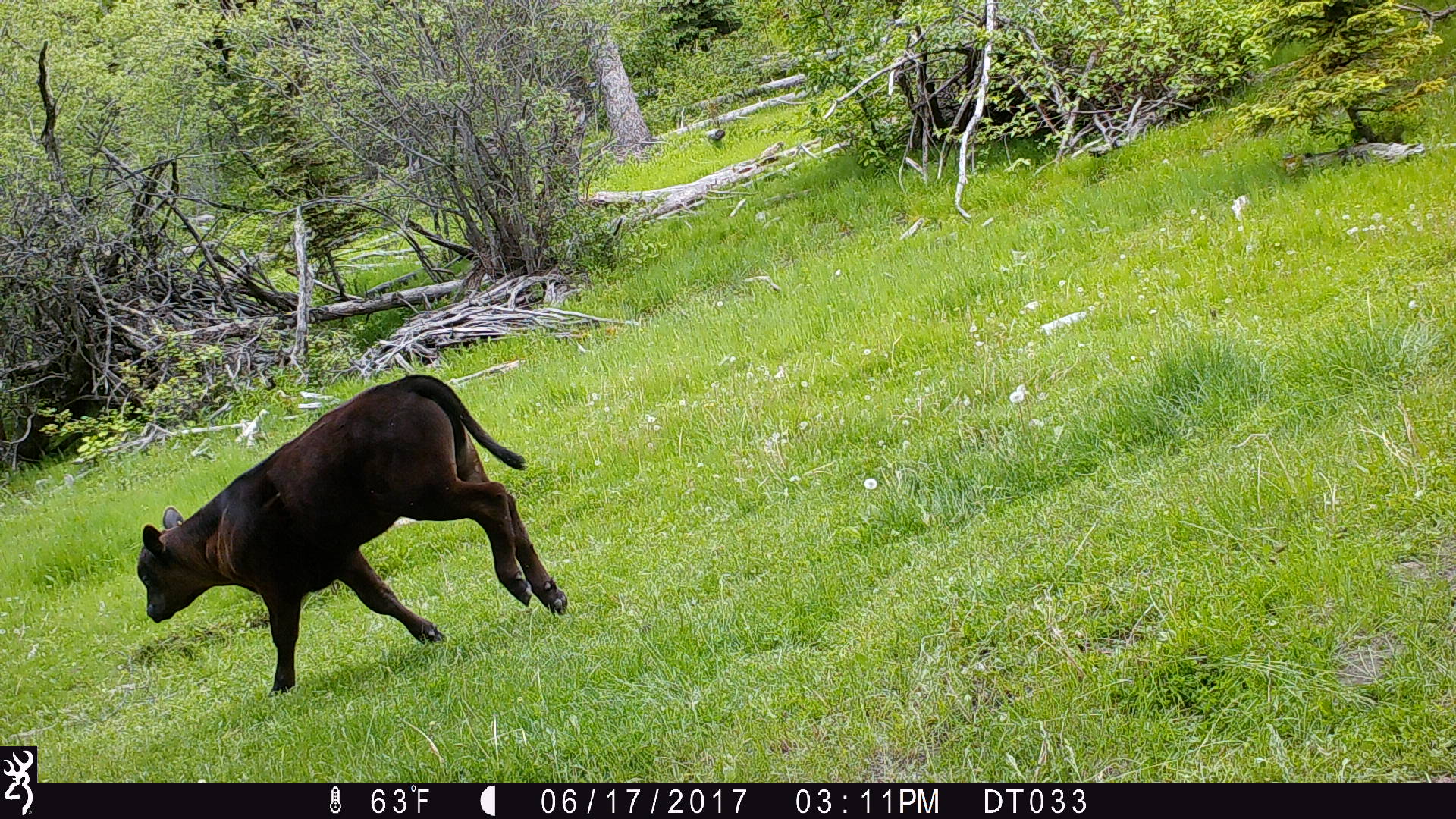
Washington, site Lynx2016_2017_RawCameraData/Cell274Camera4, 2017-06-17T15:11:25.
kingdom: Animalia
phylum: Chordata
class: Mammalia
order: Artiodactyla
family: Bovidae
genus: Bos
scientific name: Bos taurus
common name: domestic cattle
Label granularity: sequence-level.